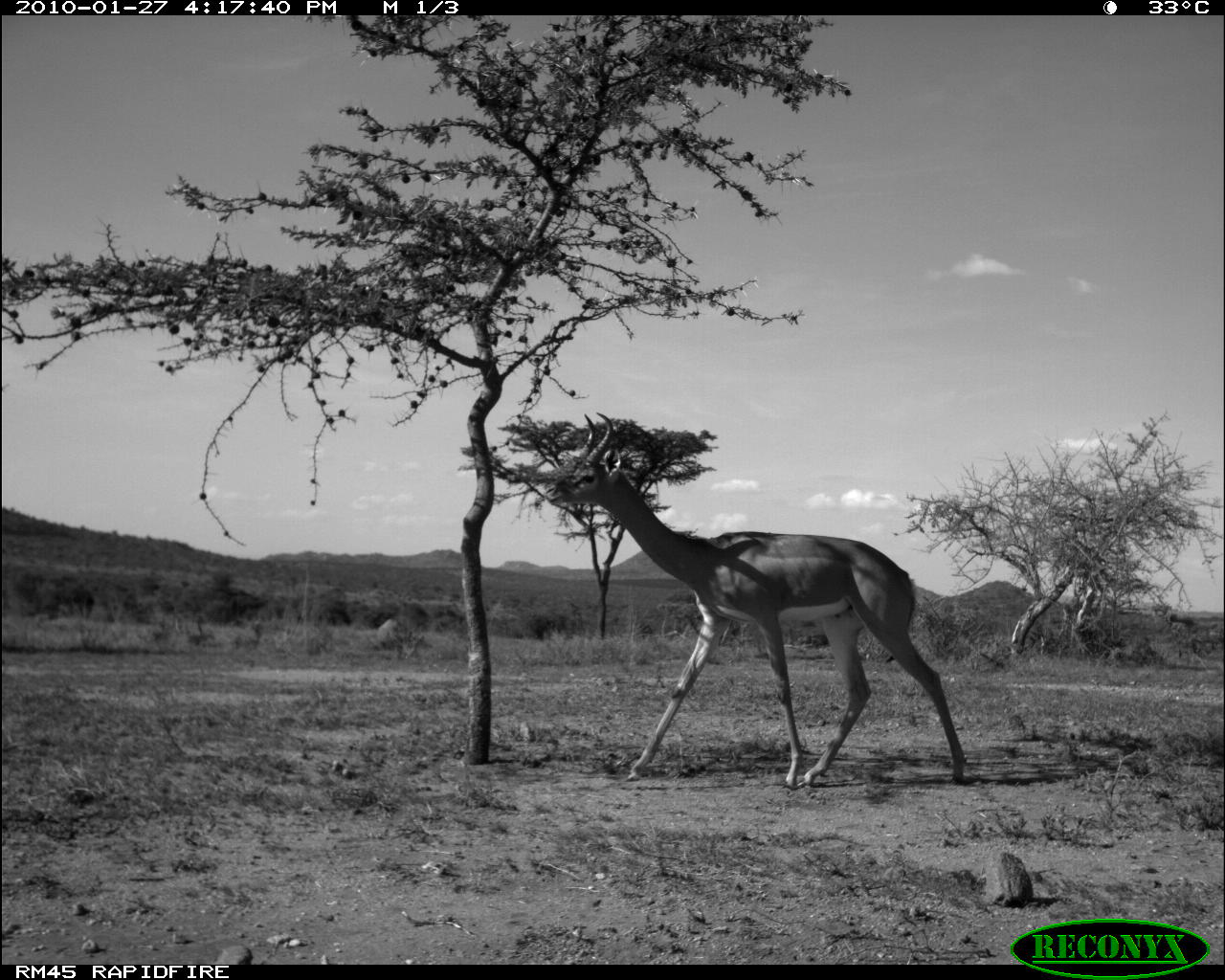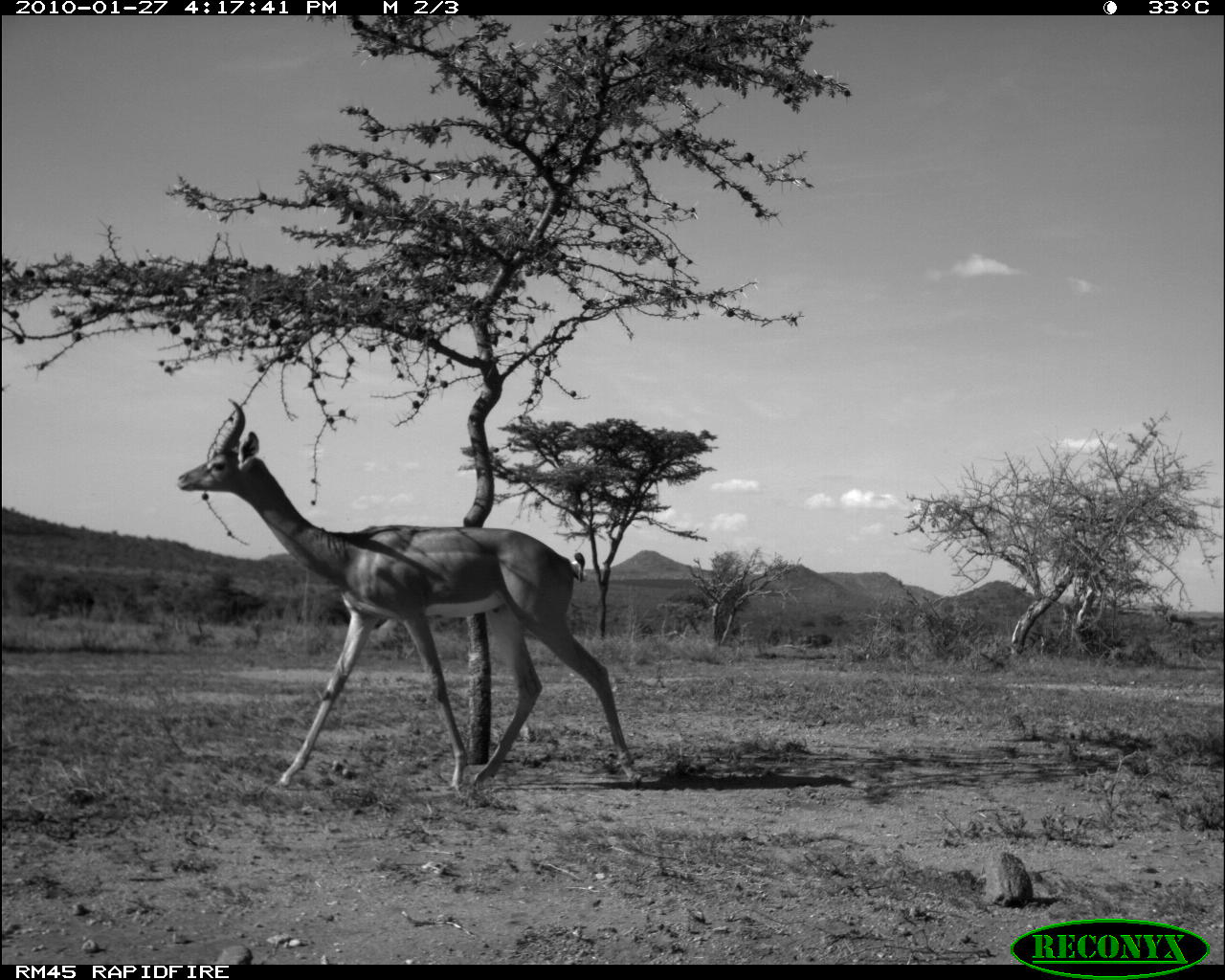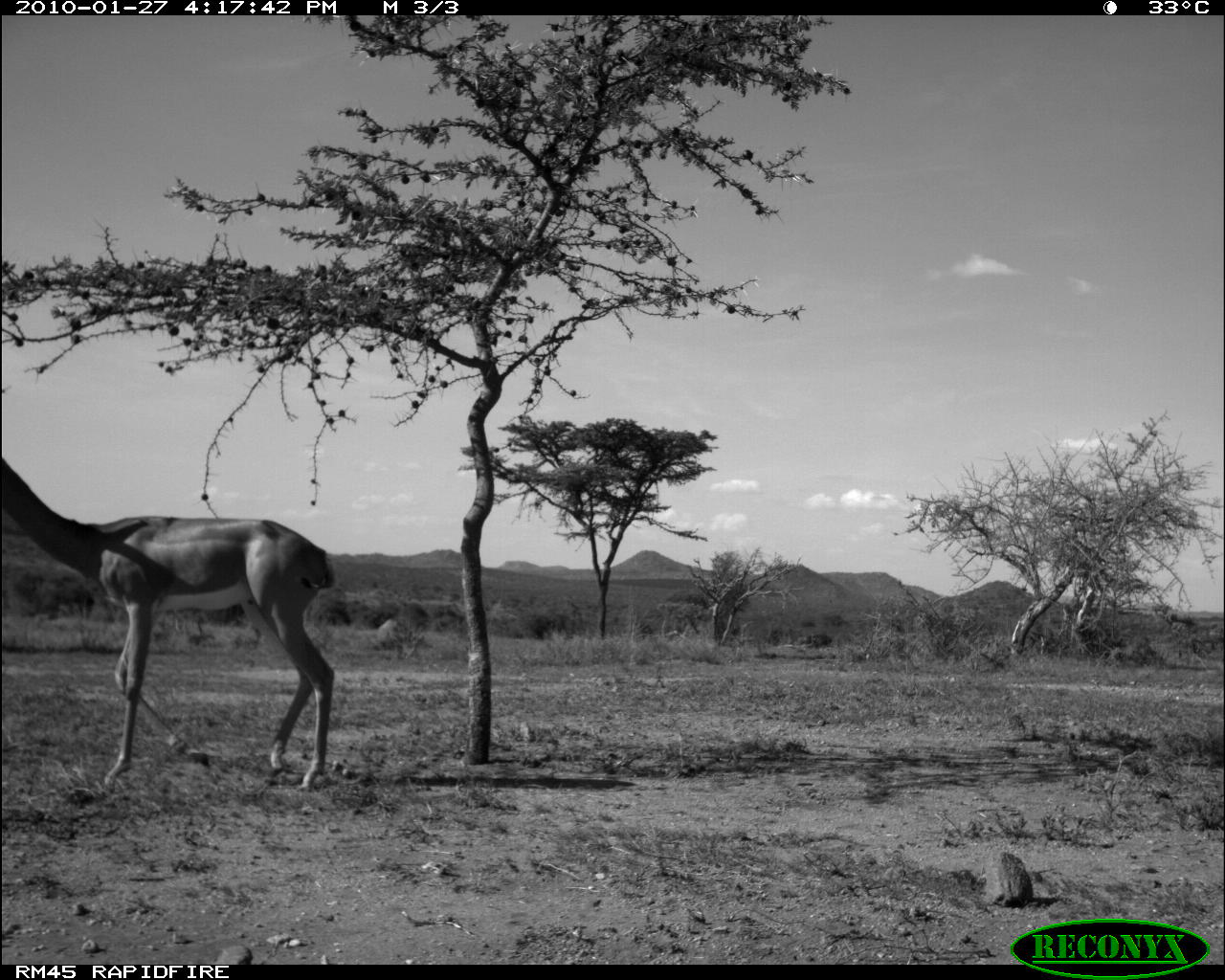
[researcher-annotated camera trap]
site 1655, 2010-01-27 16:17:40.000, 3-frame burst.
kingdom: Animalia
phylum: Chordata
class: Mammalia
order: Artiodactyla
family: Bovidae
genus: Litocranius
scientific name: Litocranius walleri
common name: gerenuk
Litocranius walleri (gerenuk), count 1.